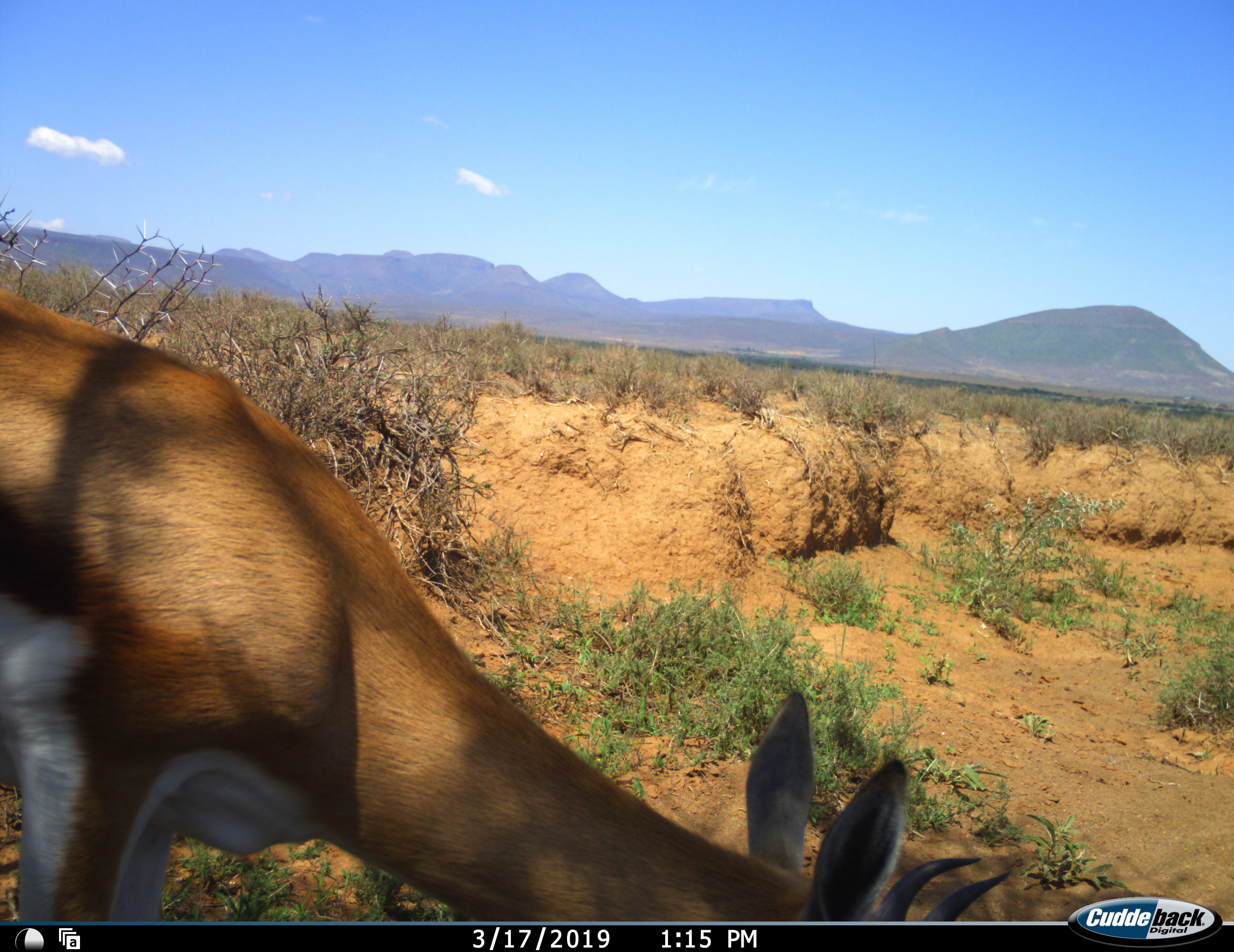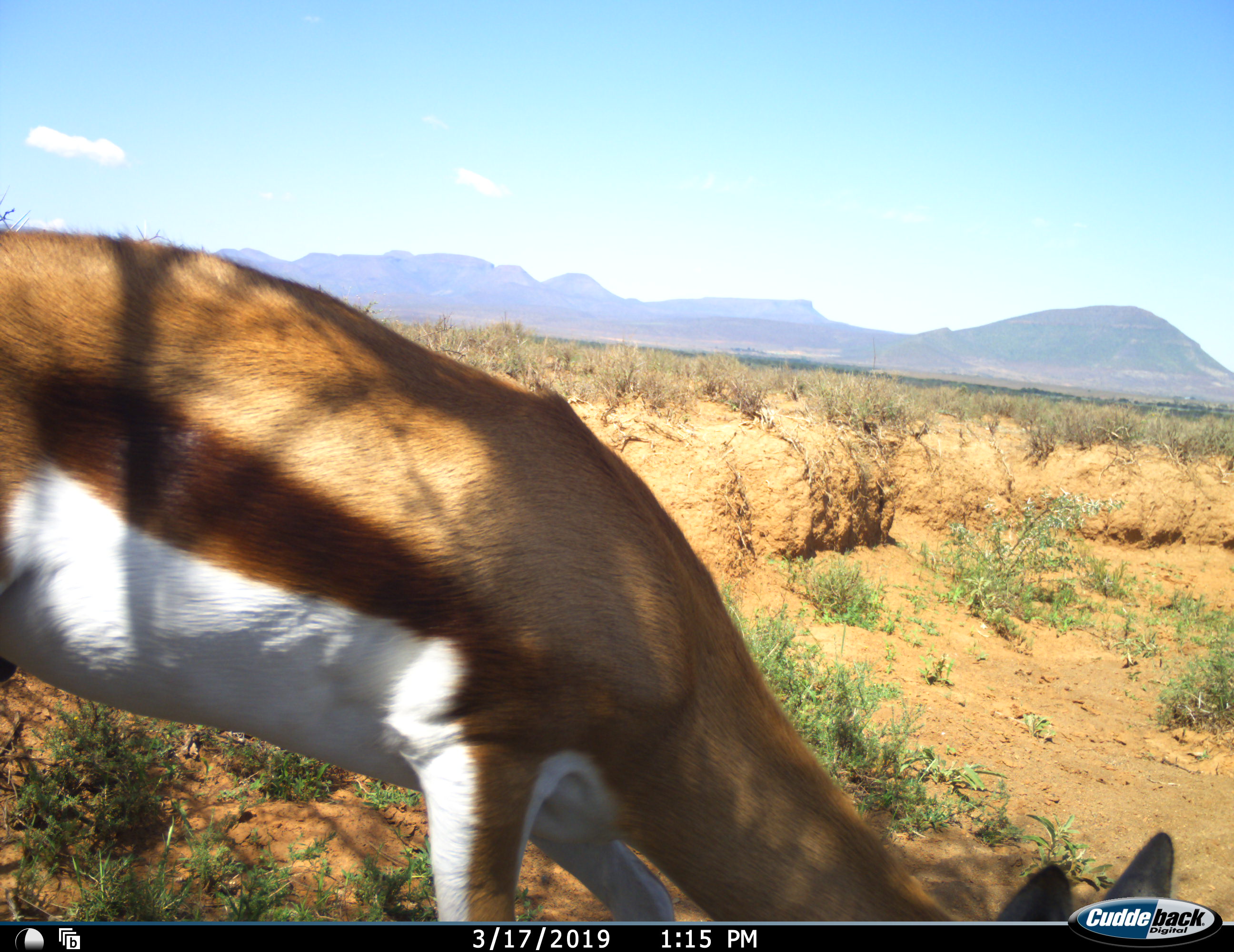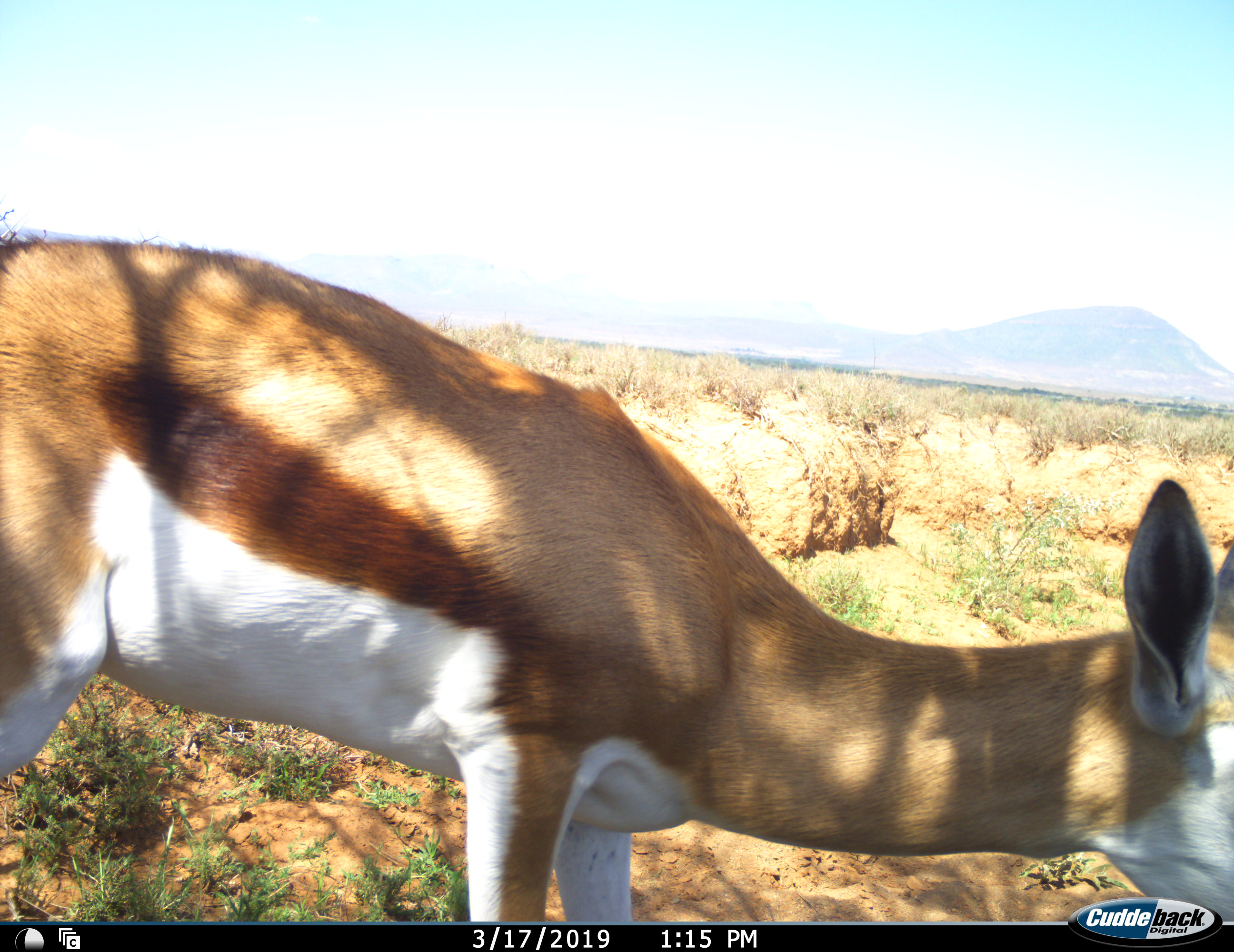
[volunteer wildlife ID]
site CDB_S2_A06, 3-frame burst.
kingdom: Animalia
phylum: Chordata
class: Mammalia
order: Artiodactyla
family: Bovidae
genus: Antidorcas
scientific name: Antidorcas marsupialis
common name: springbok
Springbok (Antidorcas marsupialis), count 1. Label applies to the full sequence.